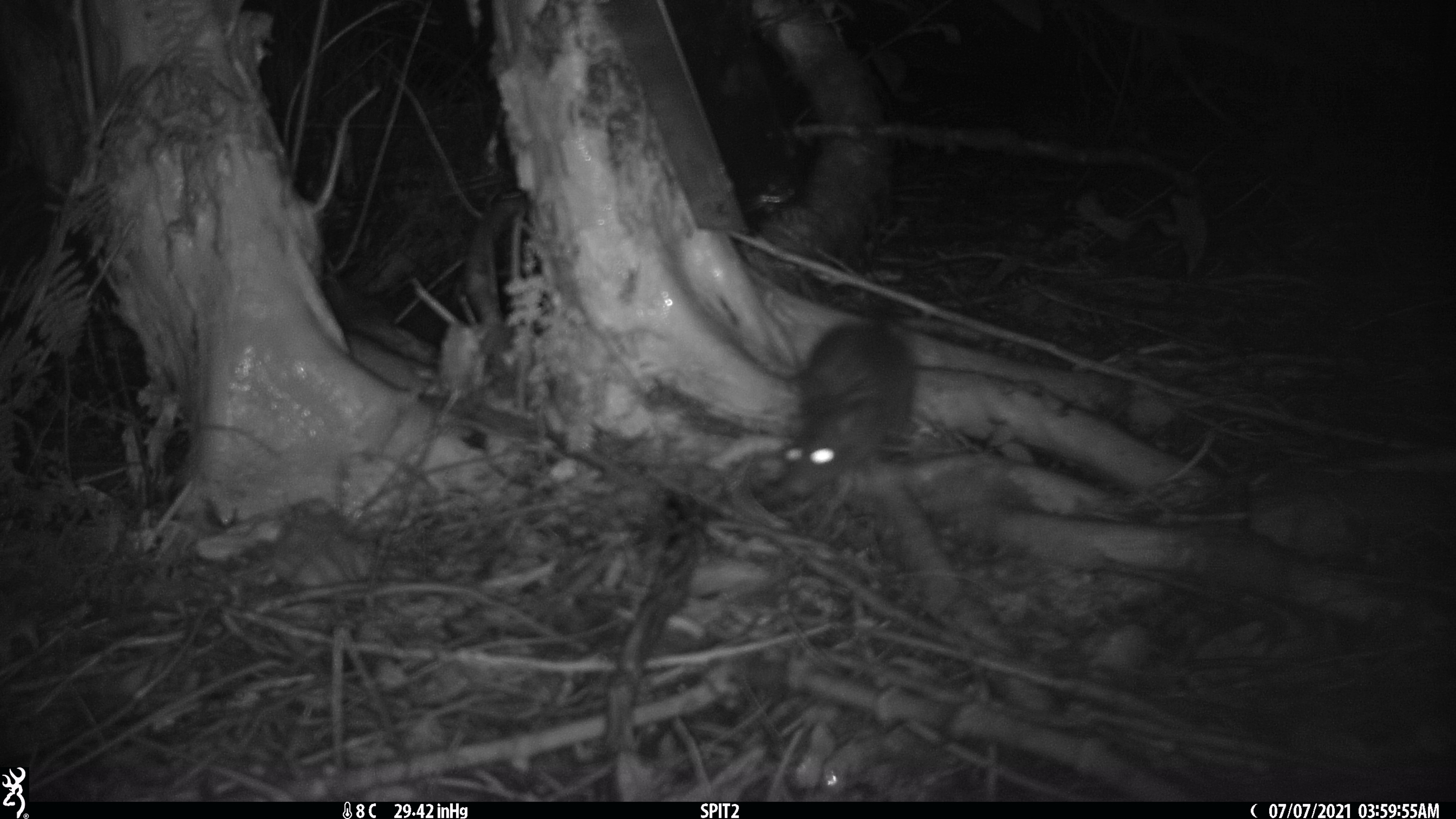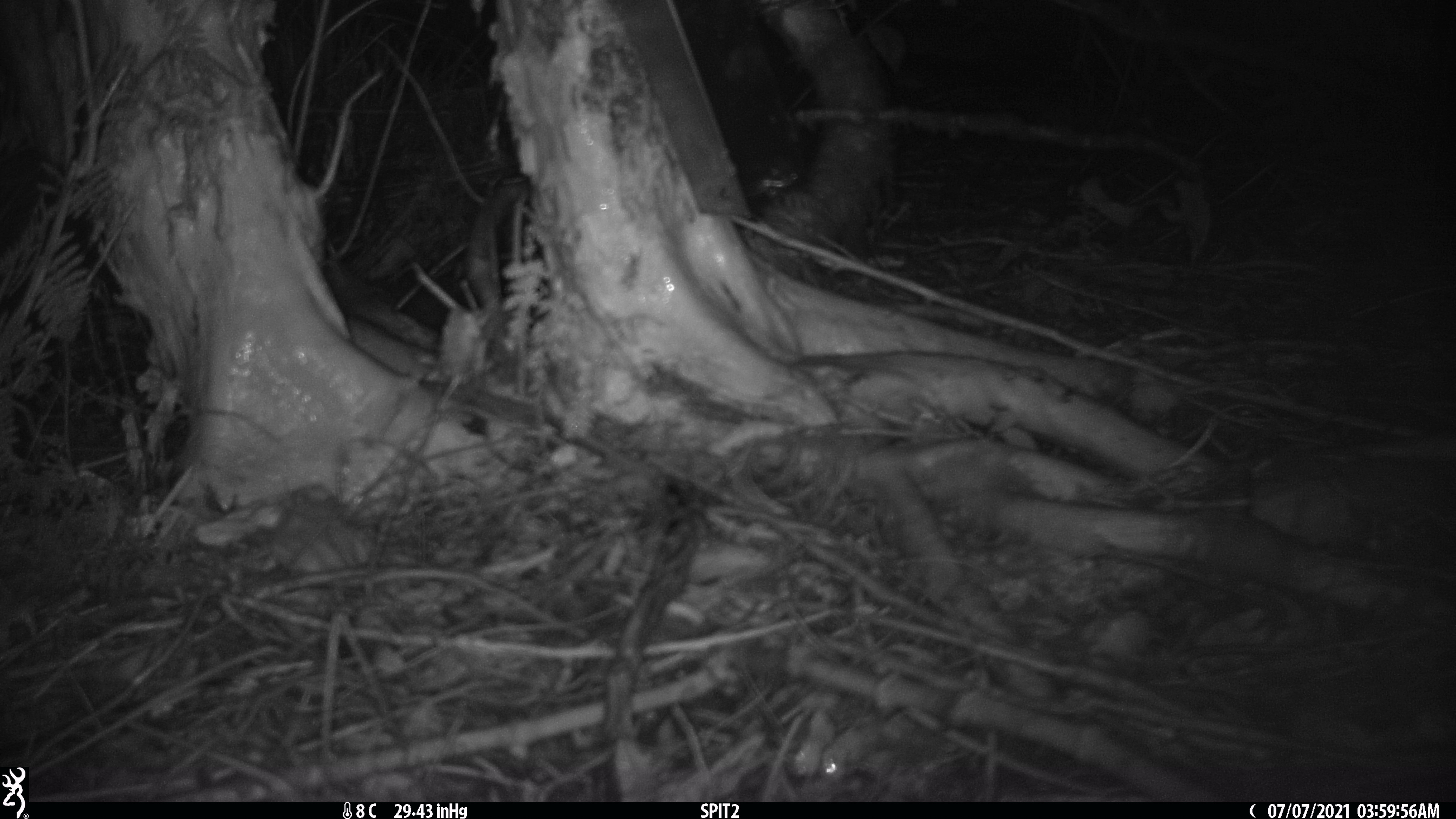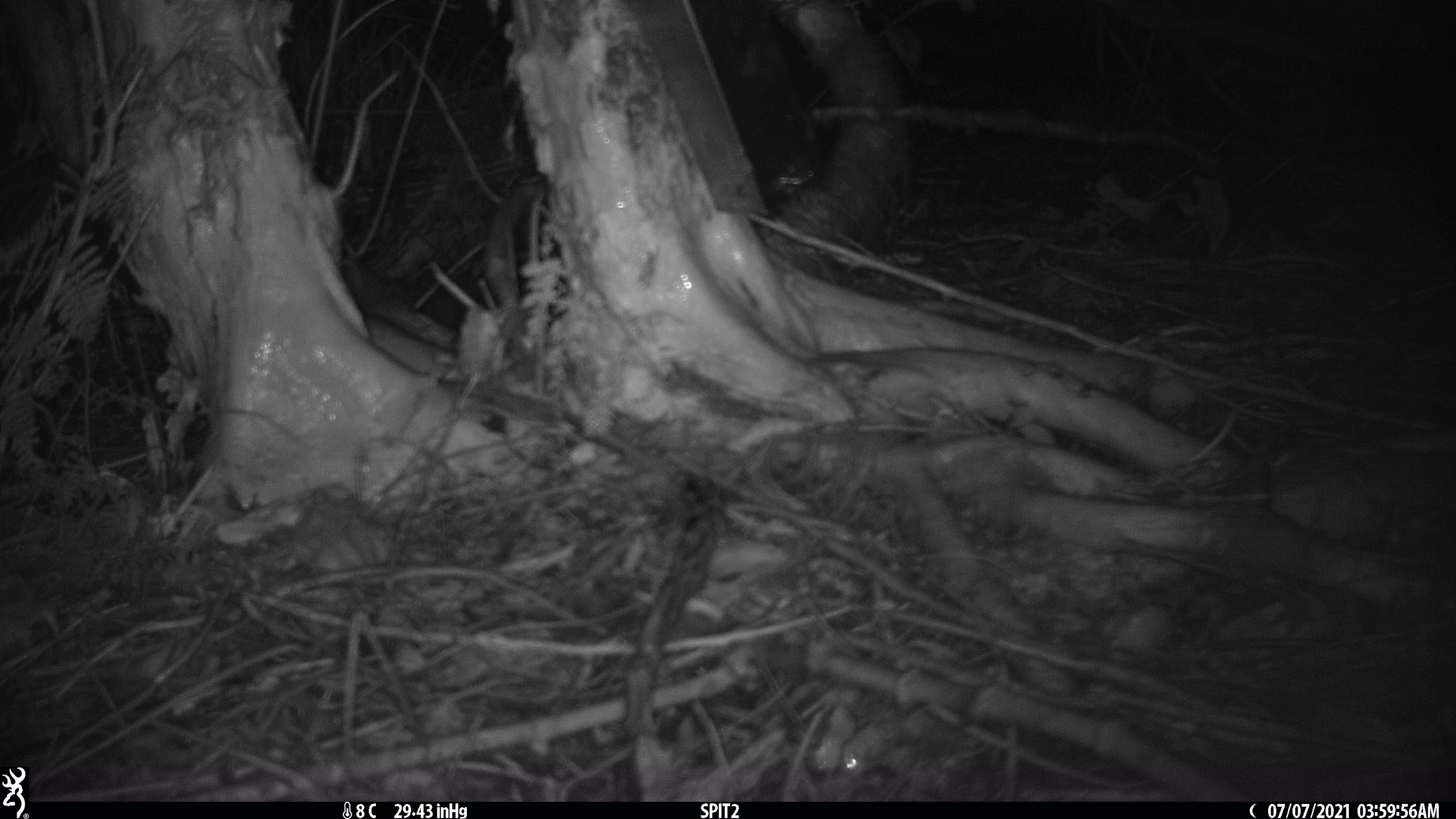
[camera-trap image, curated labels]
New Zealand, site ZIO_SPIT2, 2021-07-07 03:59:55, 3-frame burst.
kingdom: Animalia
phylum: Chordata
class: Mammalia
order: Rodentia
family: Muridae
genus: Rattus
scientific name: Rattus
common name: rat